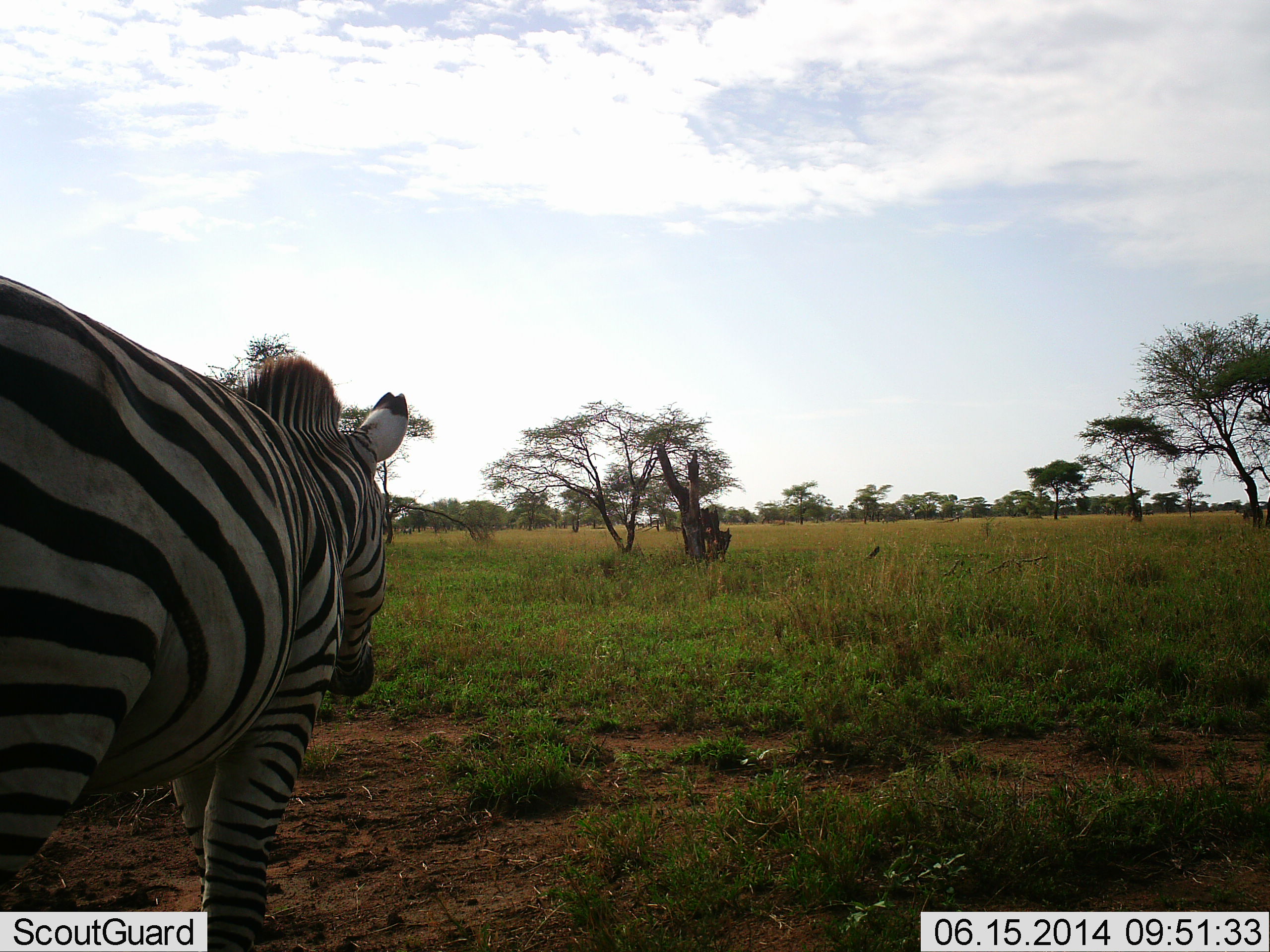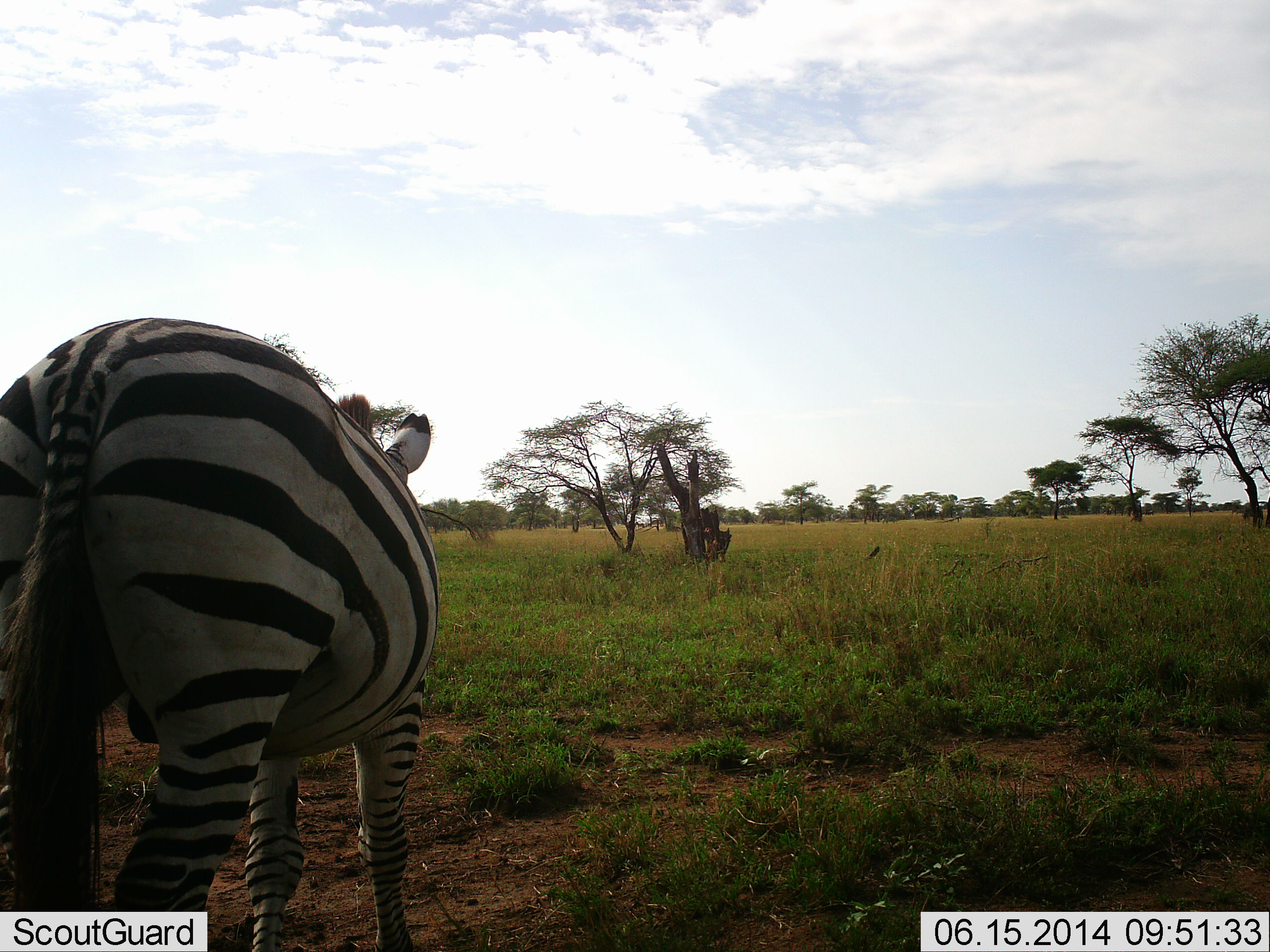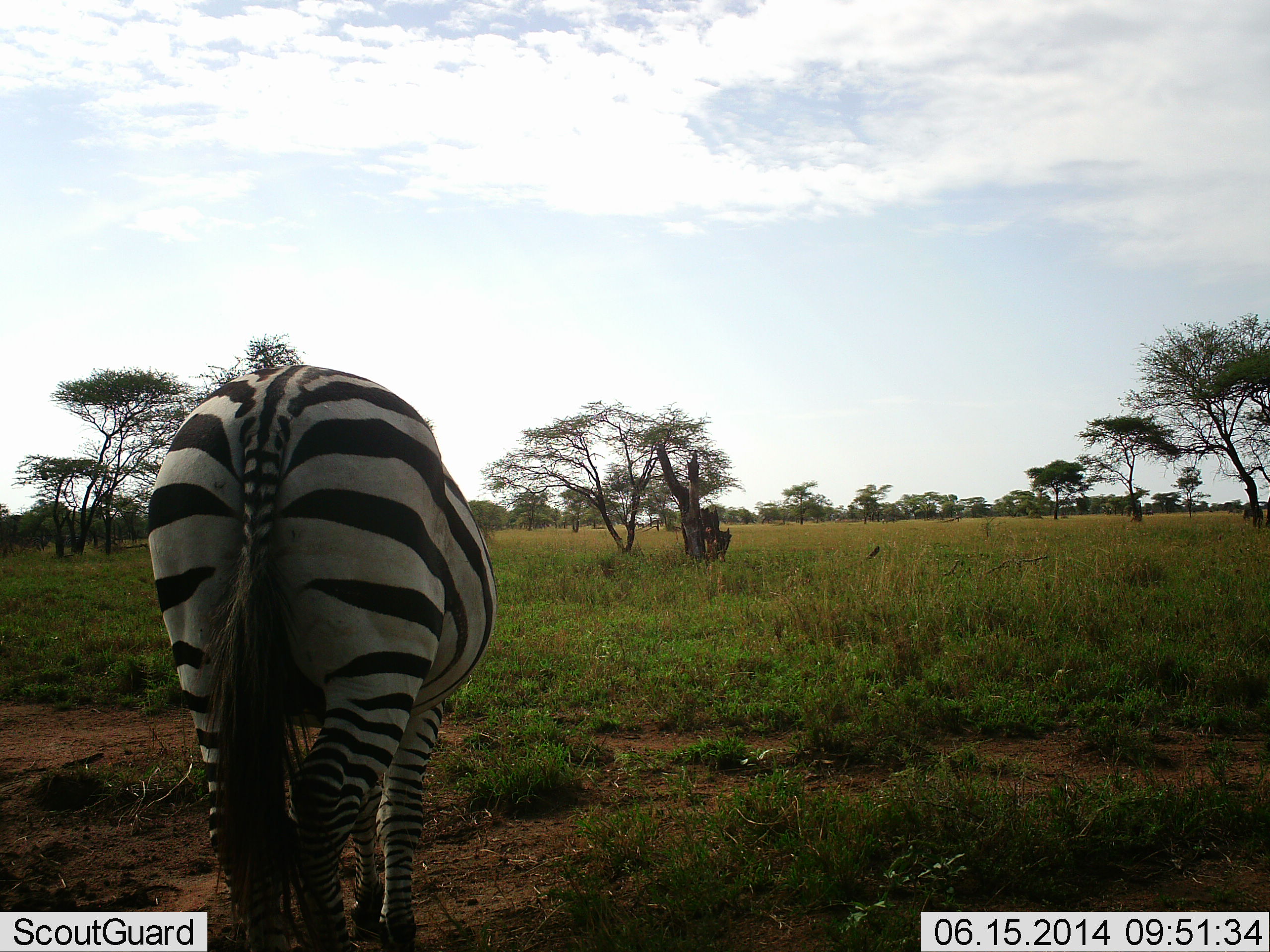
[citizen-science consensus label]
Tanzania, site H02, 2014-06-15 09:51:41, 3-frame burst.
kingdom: Animalia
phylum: Chordata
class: Mammalia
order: Perissodactyla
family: Equidae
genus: Equus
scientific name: Equus quagga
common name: plains zebra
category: zebra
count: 1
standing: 30%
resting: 0%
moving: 80%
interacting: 0%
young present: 0%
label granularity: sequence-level